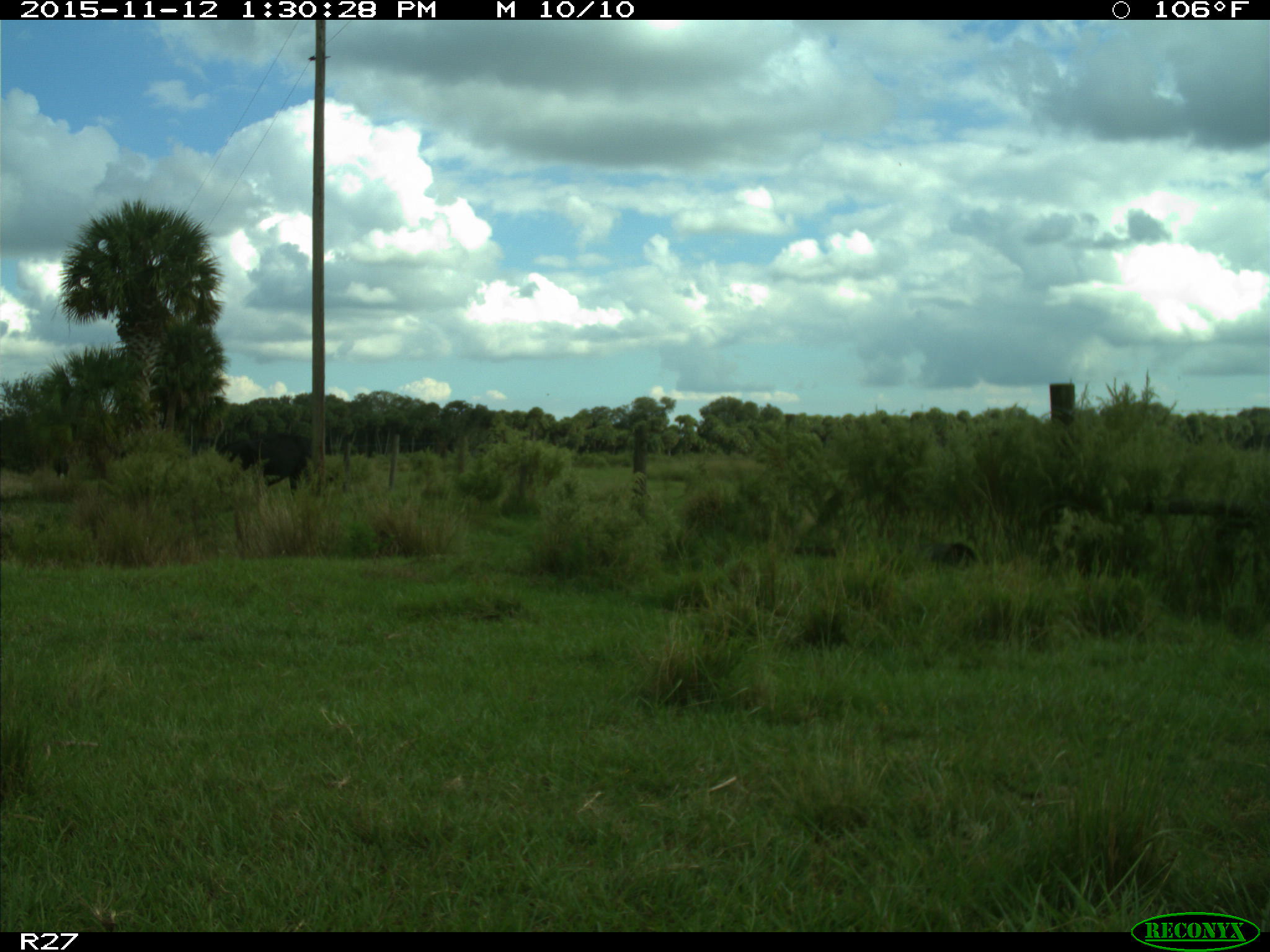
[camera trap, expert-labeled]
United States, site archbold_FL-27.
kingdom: Animalia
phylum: Chordata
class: Mammalia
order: Artiodactyla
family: Bovidae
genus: Bos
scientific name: Bos taurus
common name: domestic cow